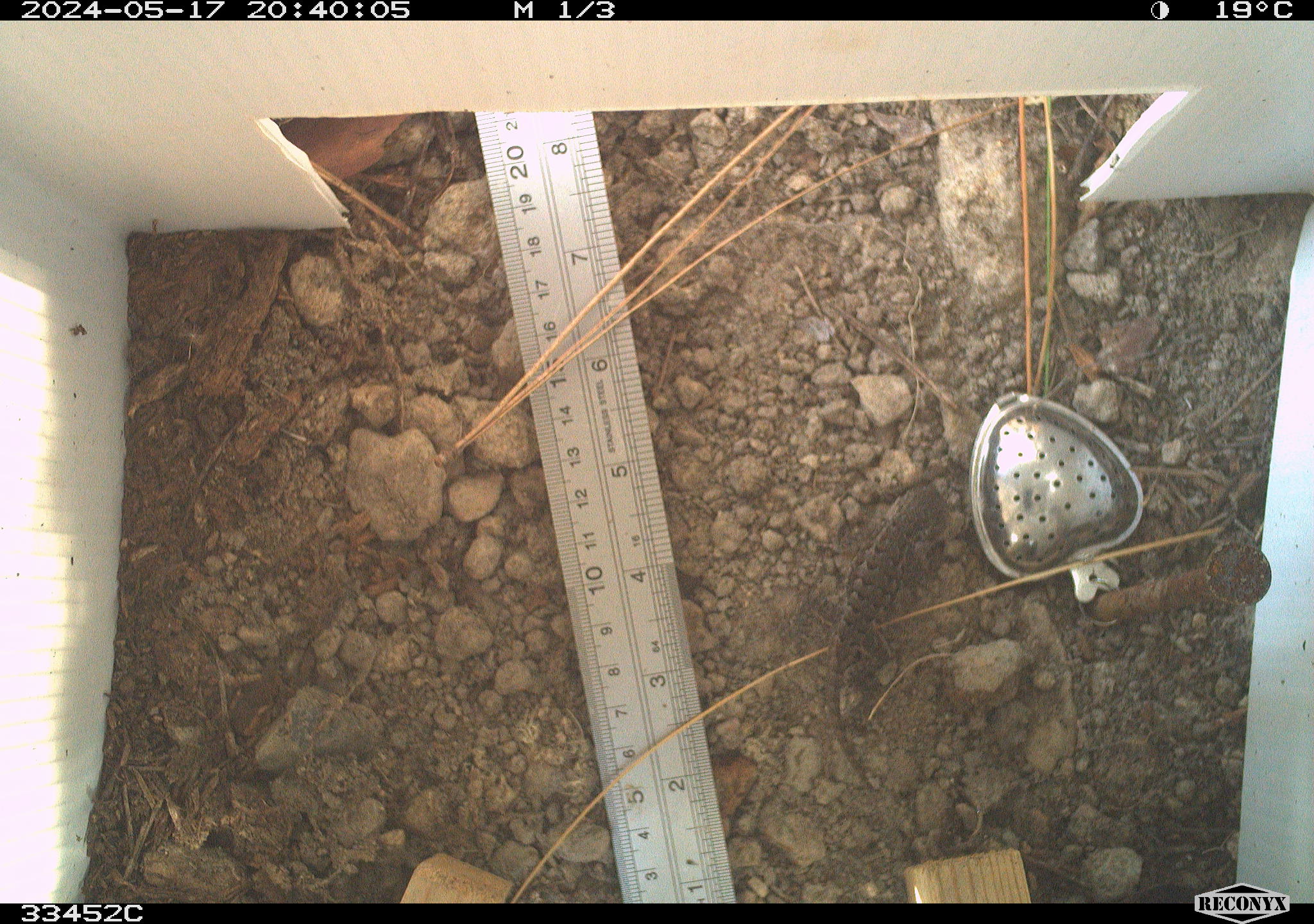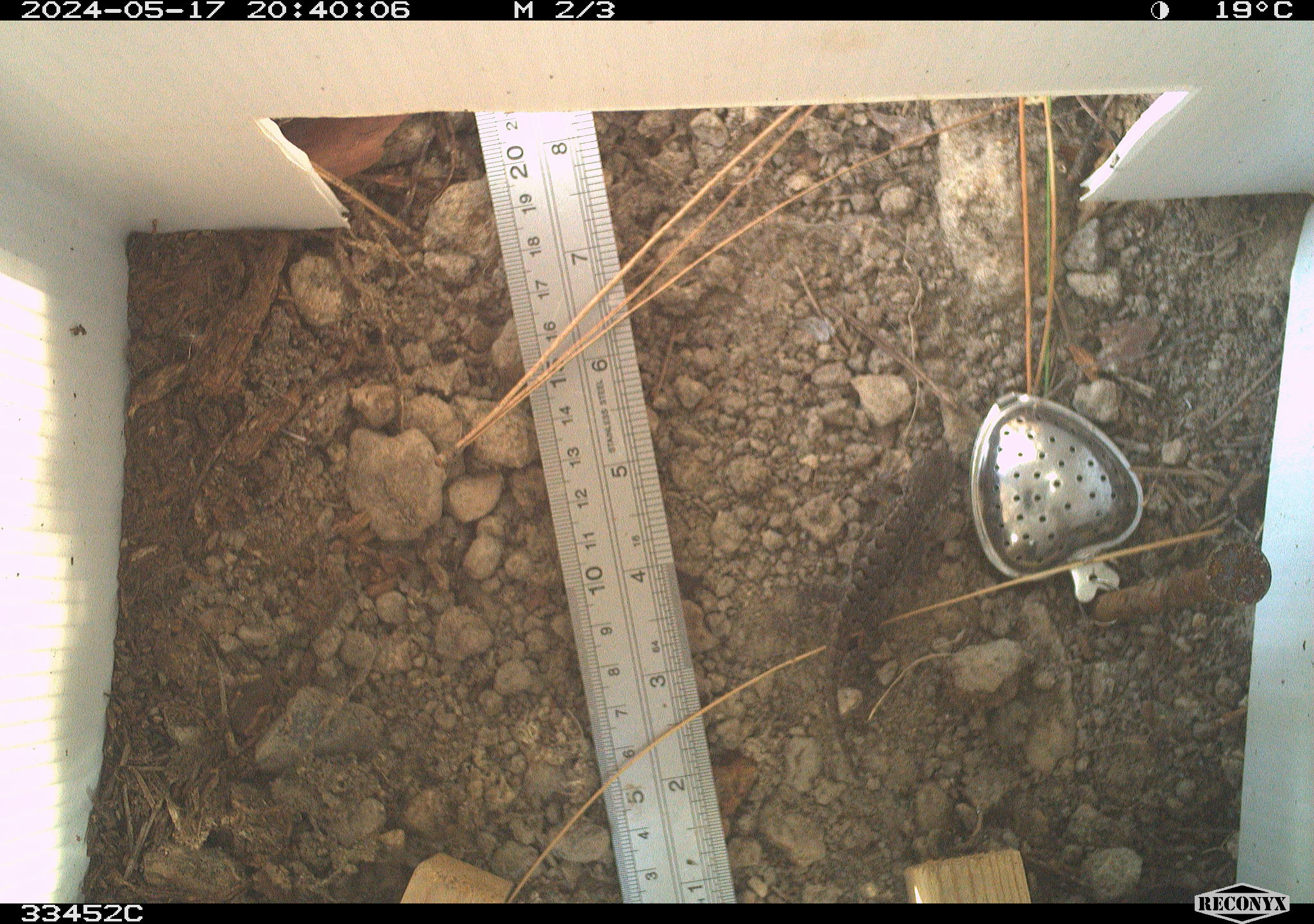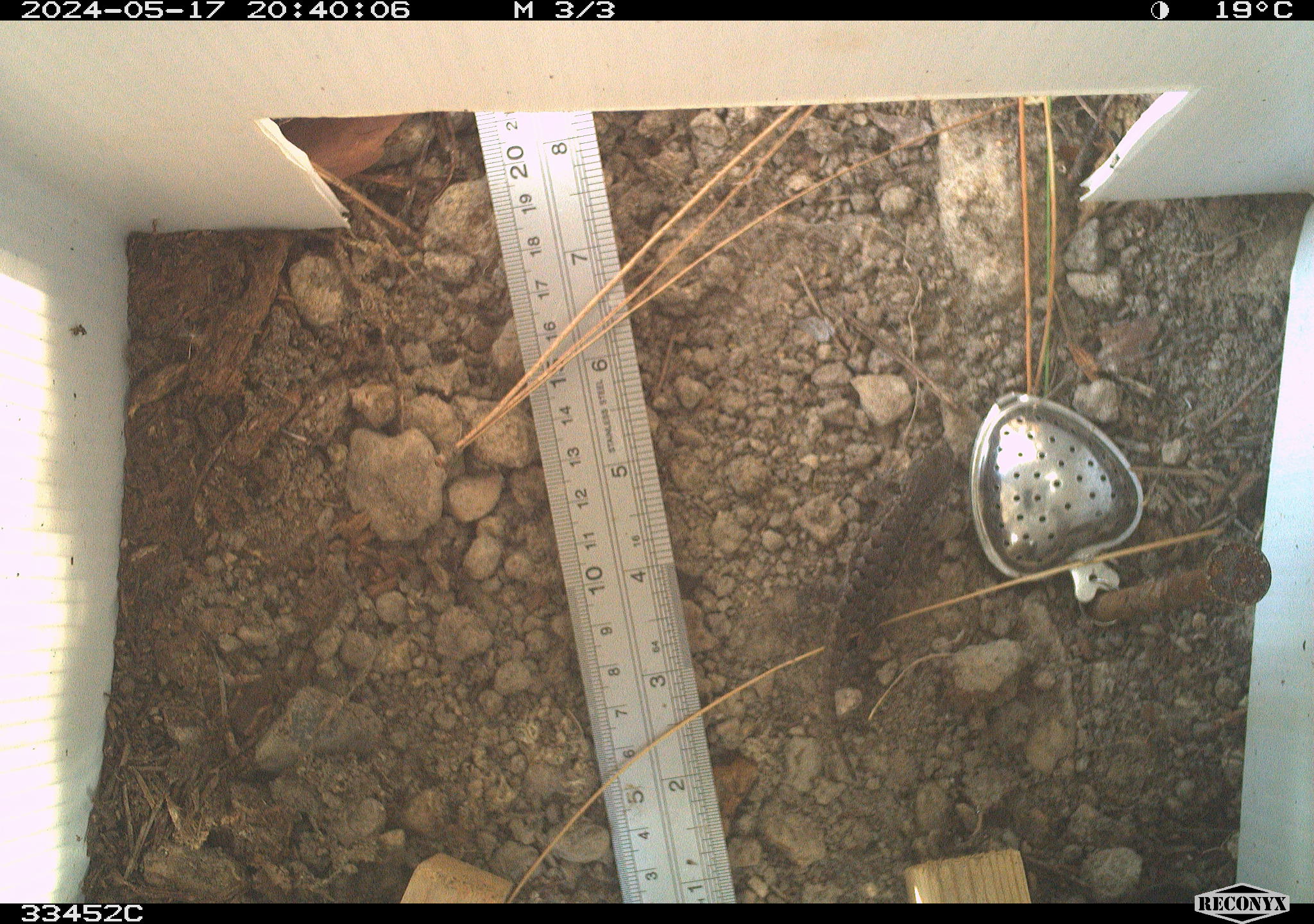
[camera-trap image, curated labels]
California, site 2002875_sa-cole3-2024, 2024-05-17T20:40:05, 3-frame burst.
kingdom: Animalia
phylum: Chordata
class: Reptilia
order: Squamata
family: Phrynosomatidae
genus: Sceloporus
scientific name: Sceloporus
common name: spiny lizards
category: sceloporus species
Sceloporus species (spiny lizards) (Sceloporus).